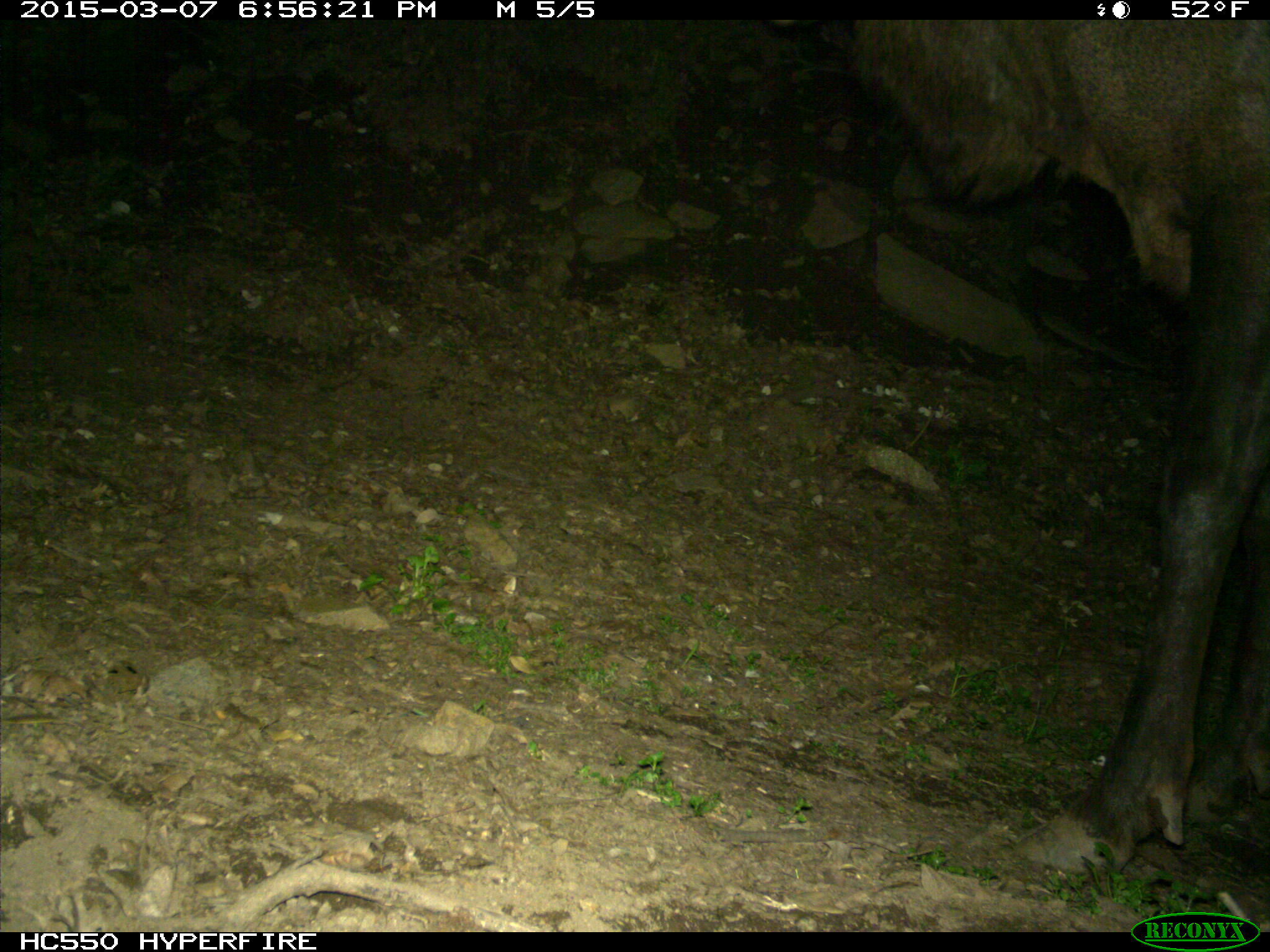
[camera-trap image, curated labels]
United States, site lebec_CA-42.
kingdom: Animalia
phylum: Chordata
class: Mammalia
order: Artiodactyla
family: Cervidae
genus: Cervus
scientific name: Cervus canadensis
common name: elk